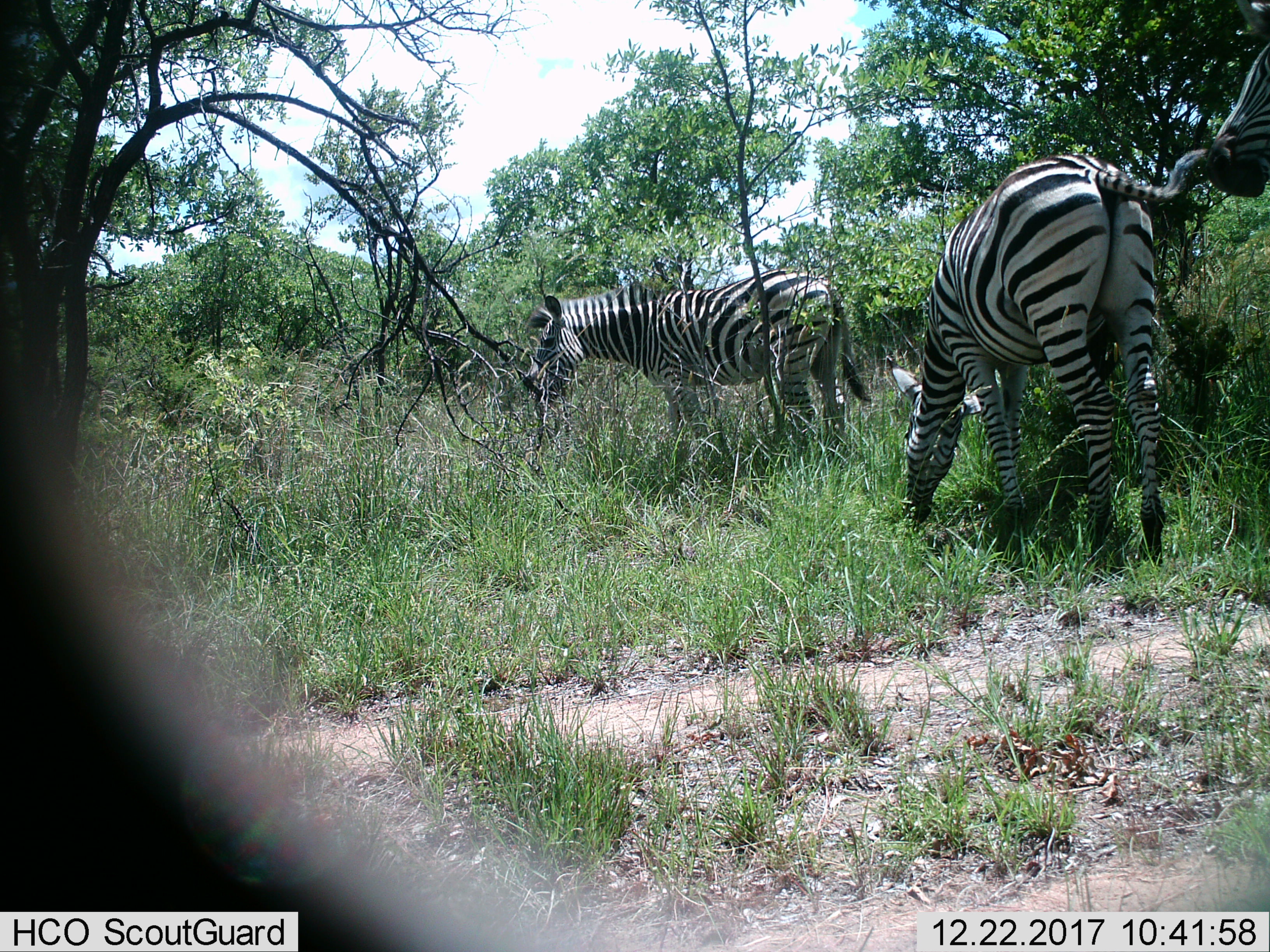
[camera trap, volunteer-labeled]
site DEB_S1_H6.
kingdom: Animalia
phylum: Chordata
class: Mammalia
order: Perissodactyla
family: Equidae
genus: Equus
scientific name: Equus quagga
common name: plains zebra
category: zebraplains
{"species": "zebraplains (plains zebra) (Equus quagga)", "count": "2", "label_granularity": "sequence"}